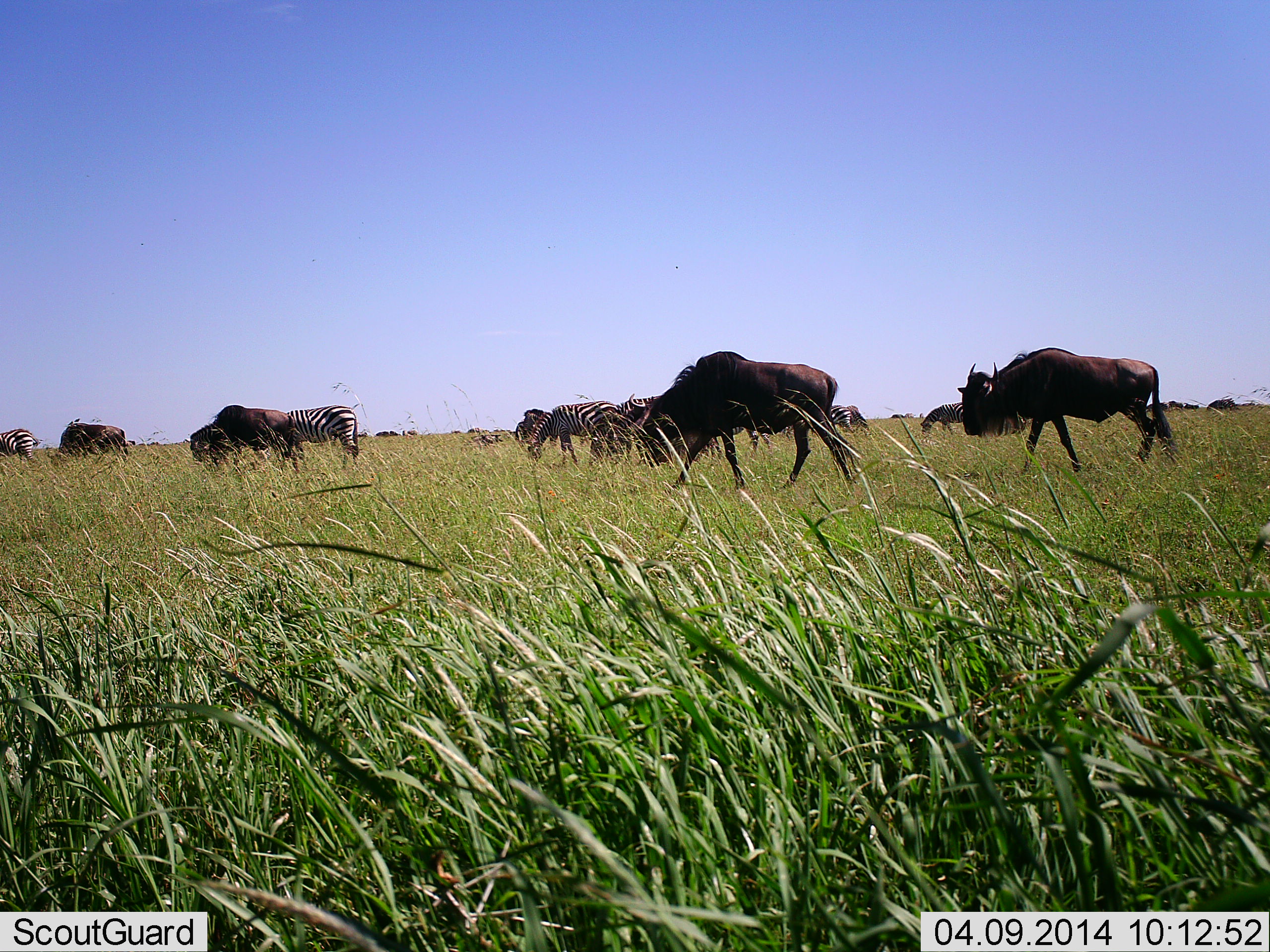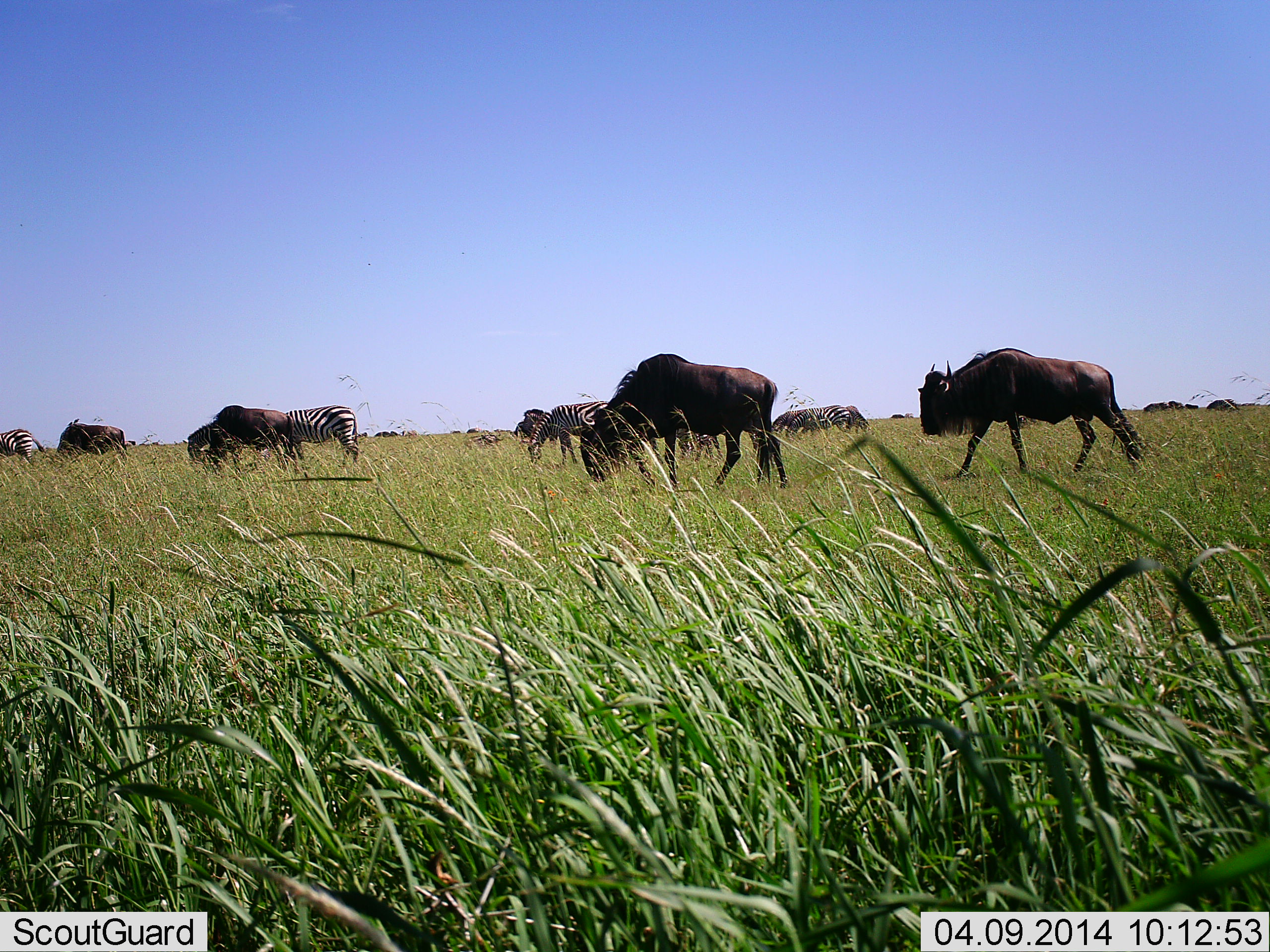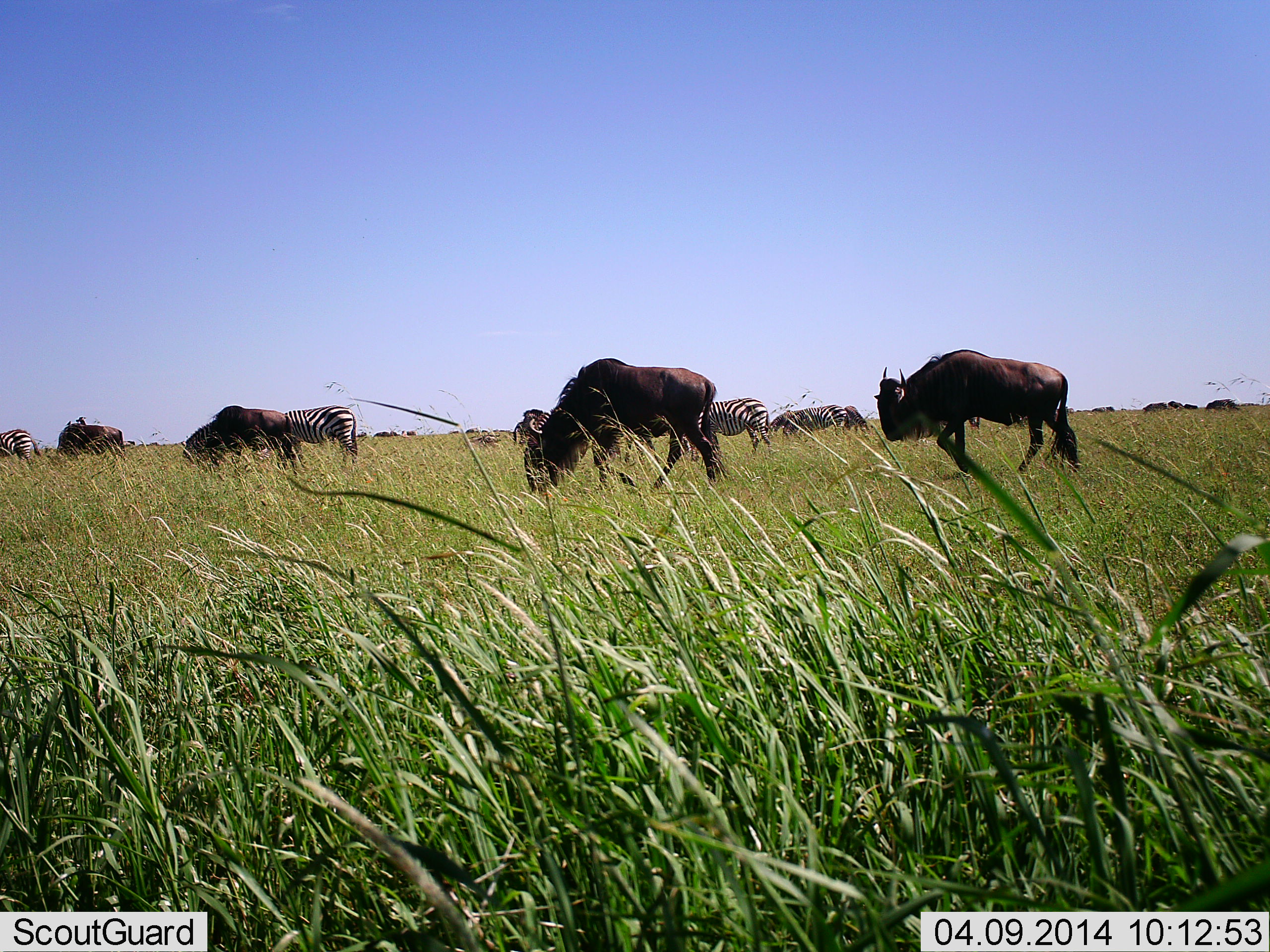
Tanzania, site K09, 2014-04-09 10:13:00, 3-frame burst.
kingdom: Animalia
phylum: Chordata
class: Mammalia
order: Artiodactyla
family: Bovidae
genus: Connochaetes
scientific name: Connochaetes taurinus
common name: blue wildebeest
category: wildebeest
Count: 9.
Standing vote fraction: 30%.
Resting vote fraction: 0%.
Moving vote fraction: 60%.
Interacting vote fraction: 0%.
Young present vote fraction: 0%.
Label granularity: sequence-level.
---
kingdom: Animalia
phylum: Chordata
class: Mammalia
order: Perissodactyla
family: Equidae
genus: Equus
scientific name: Equus quagga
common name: plains zebra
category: zebra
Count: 5.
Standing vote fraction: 30%.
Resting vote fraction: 0%.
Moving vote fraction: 10%.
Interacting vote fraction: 0%.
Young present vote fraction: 0%.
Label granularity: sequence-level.